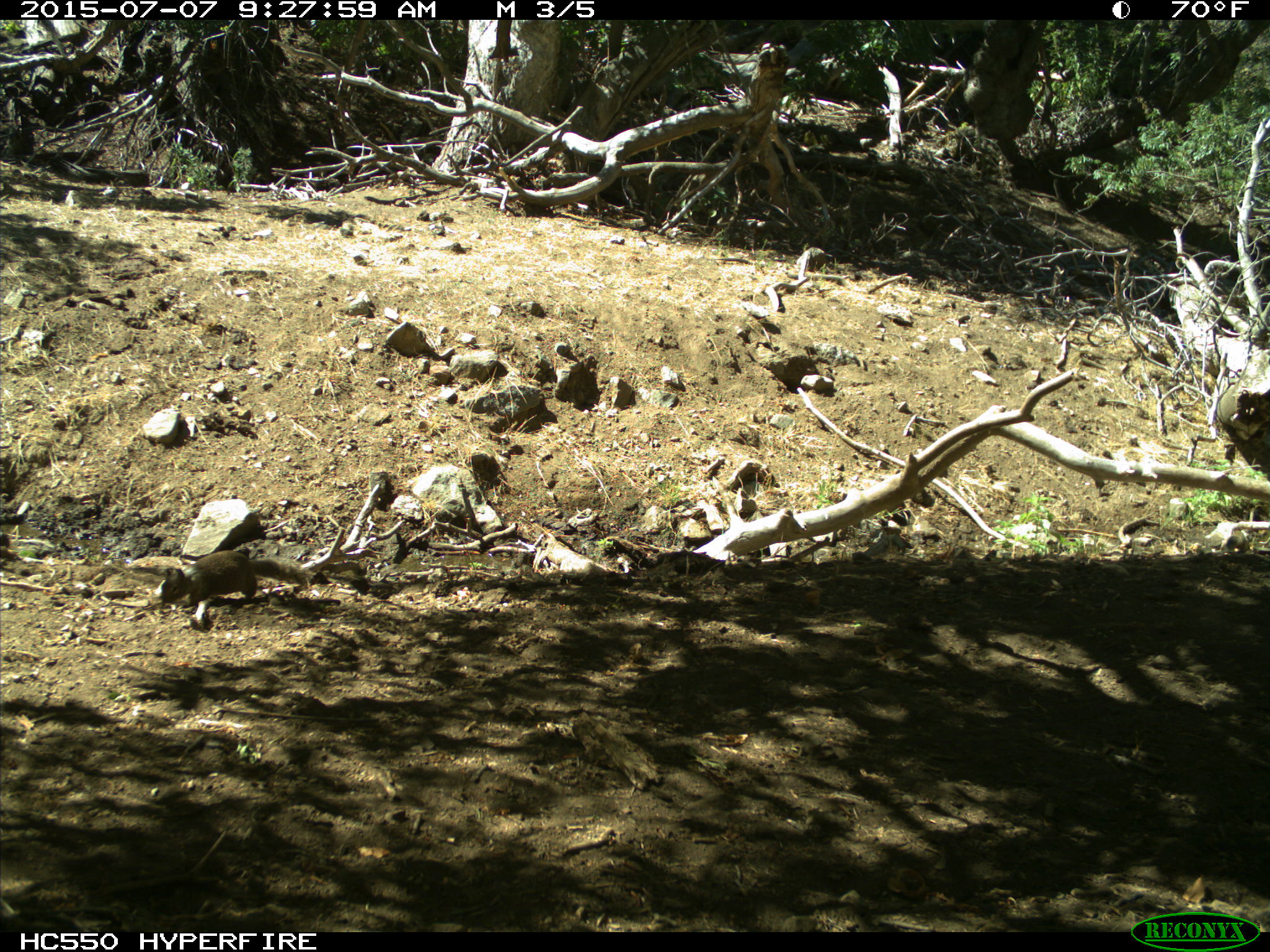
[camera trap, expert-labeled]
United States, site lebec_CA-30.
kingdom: Animalia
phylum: Chordata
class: Mammalia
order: Rodentia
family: Sciuridae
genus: Otospermophilus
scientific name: Otospermophilus beecheyi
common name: california ground squirrel